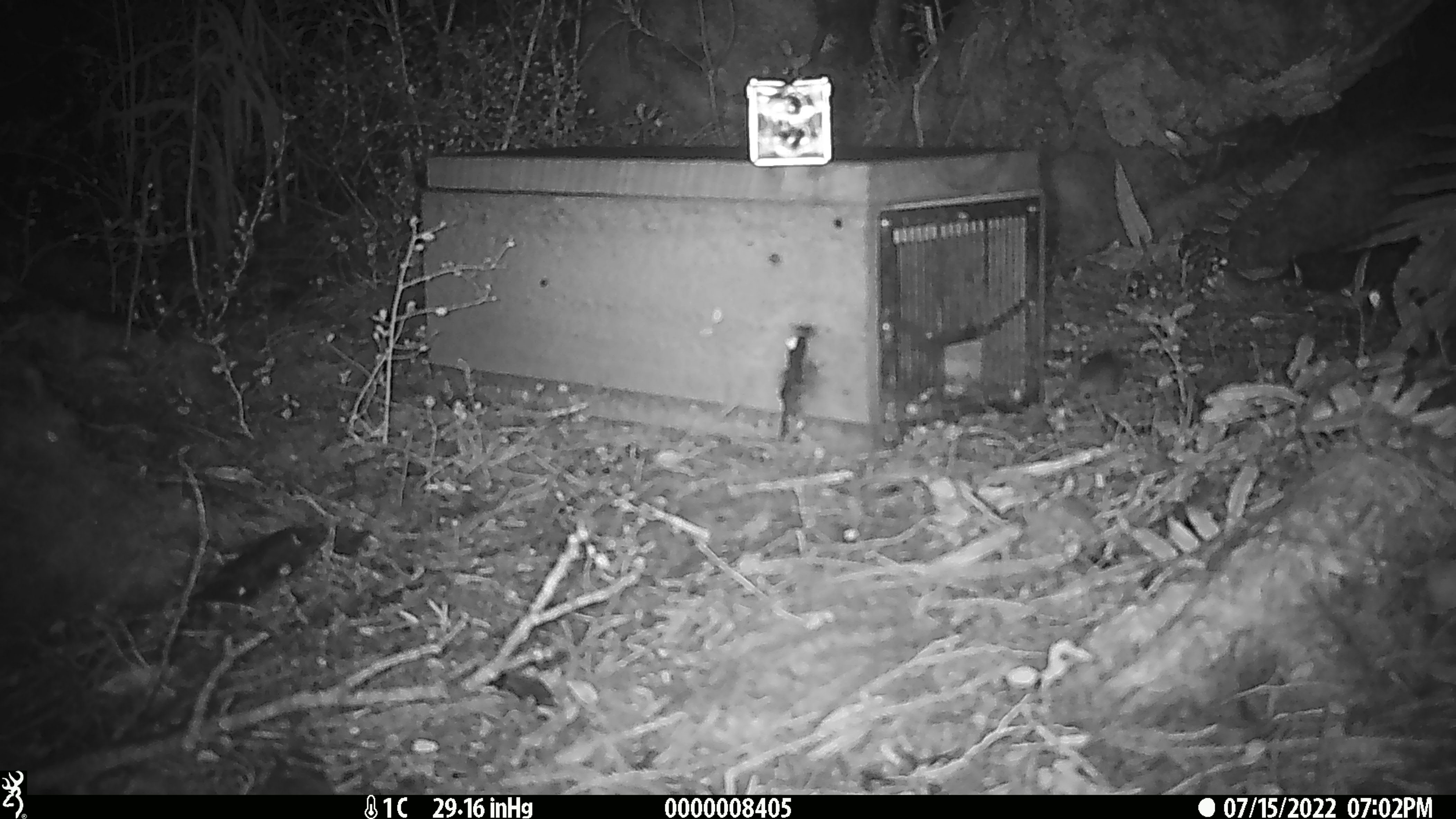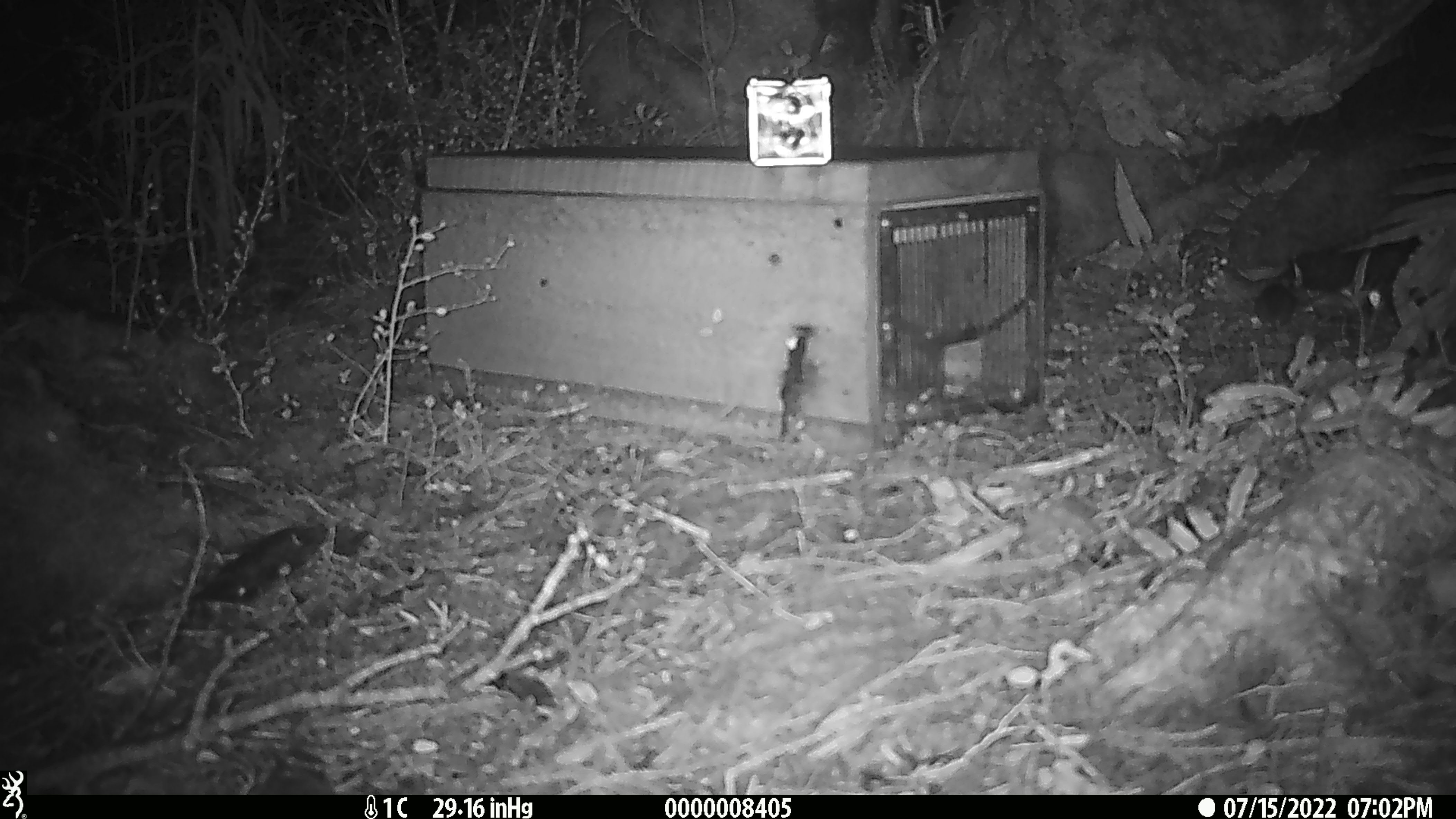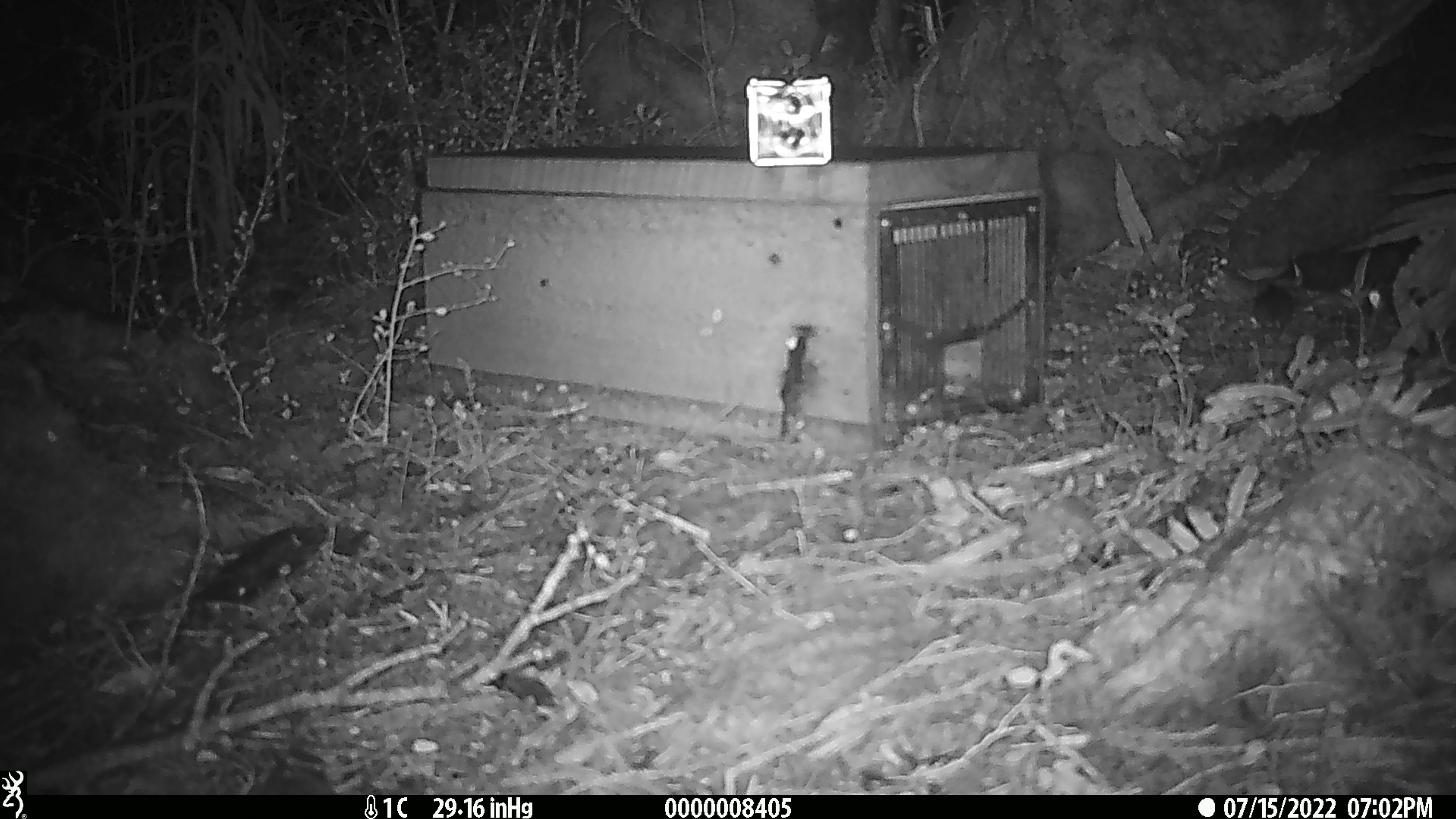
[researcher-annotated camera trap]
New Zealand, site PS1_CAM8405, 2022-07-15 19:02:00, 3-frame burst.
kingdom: Animalia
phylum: Chordata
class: Mammalia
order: Rodentia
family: Muridae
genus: Mus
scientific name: Mus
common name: mouse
Mouse (Mus).